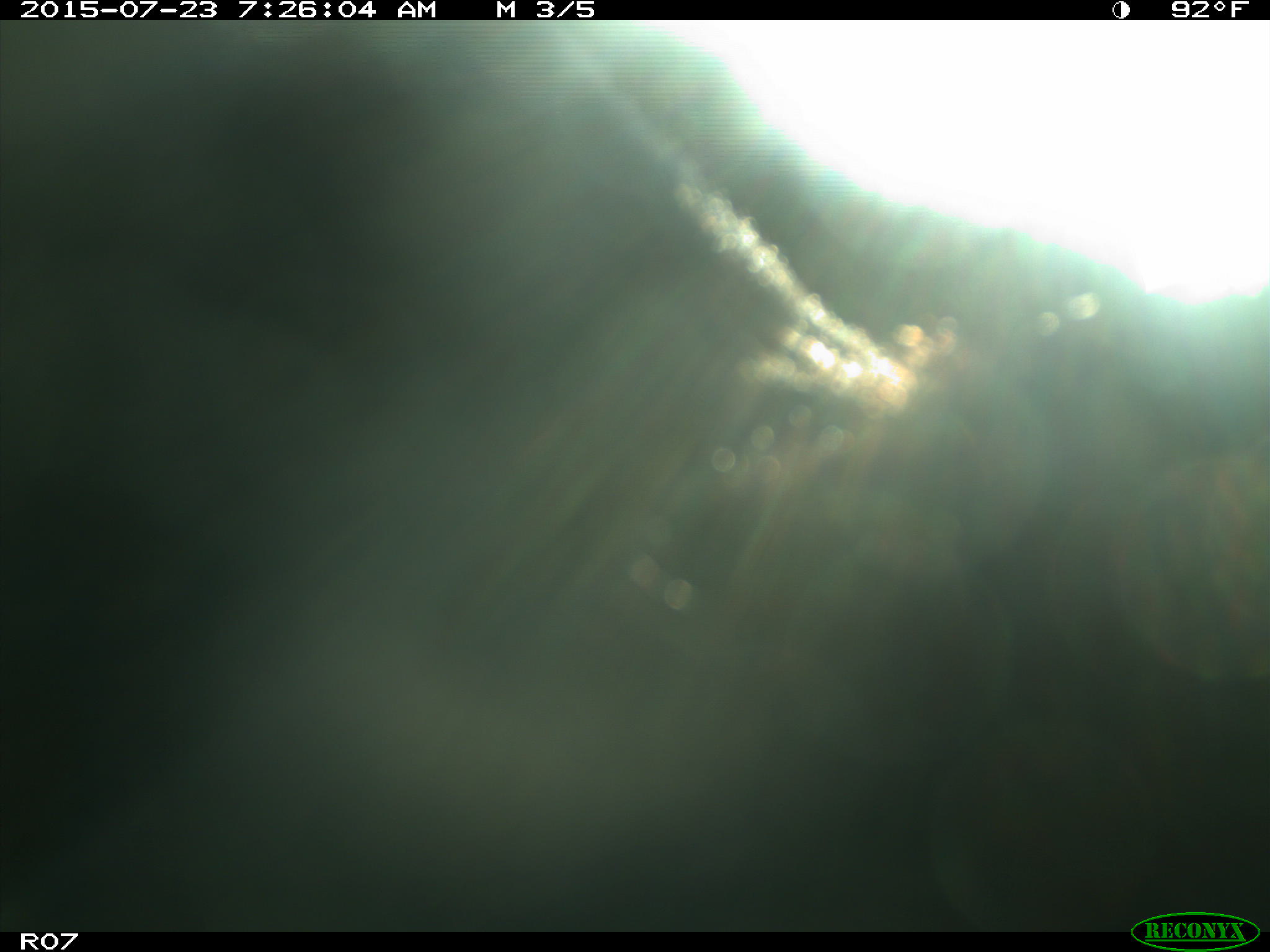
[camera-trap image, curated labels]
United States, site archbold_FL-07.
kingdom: Animalia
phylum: Chordata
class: Mammalia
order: Artiodactyla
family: Bovidae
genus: Bos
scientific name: Bos taurus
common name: domestic cow